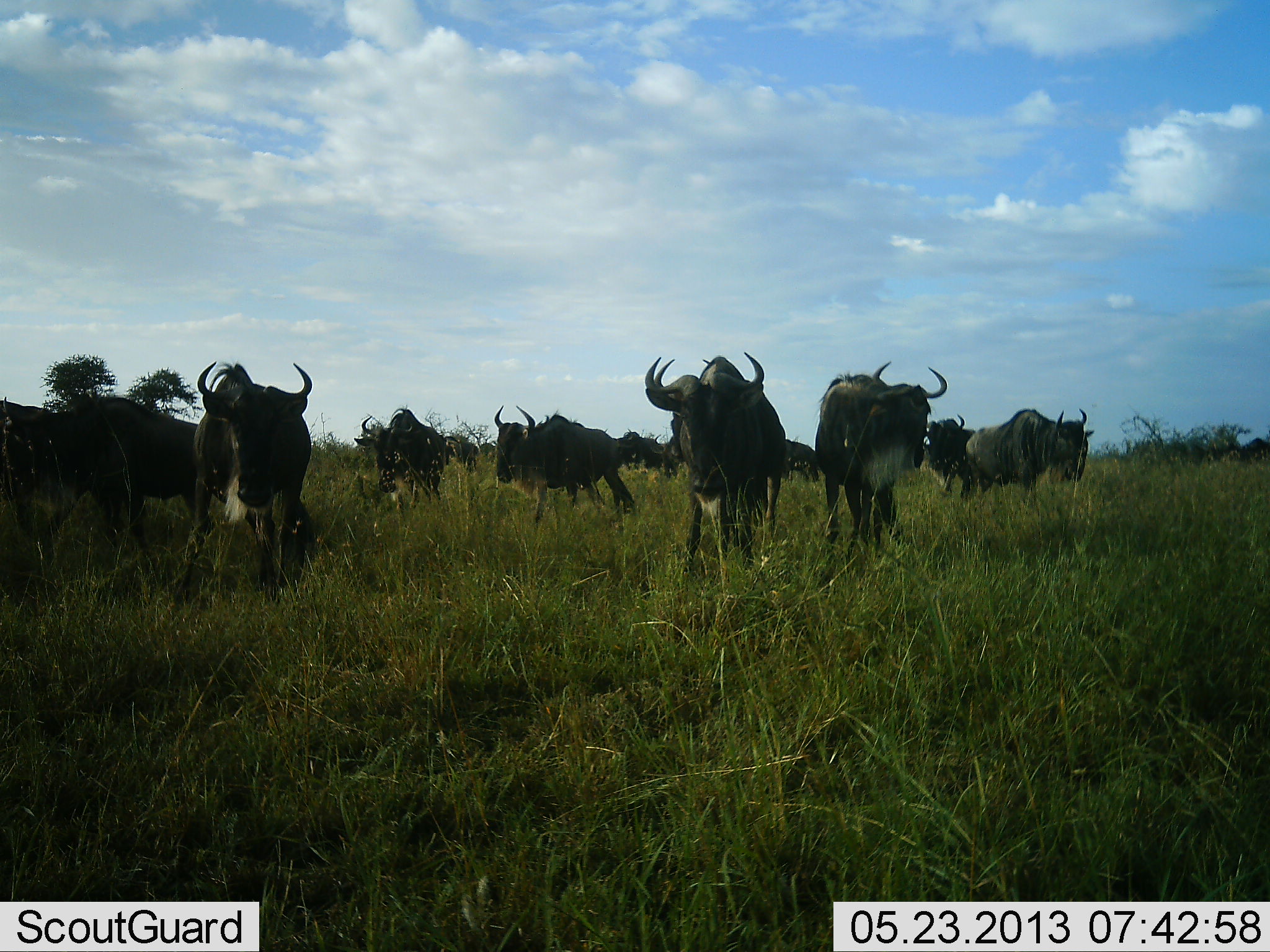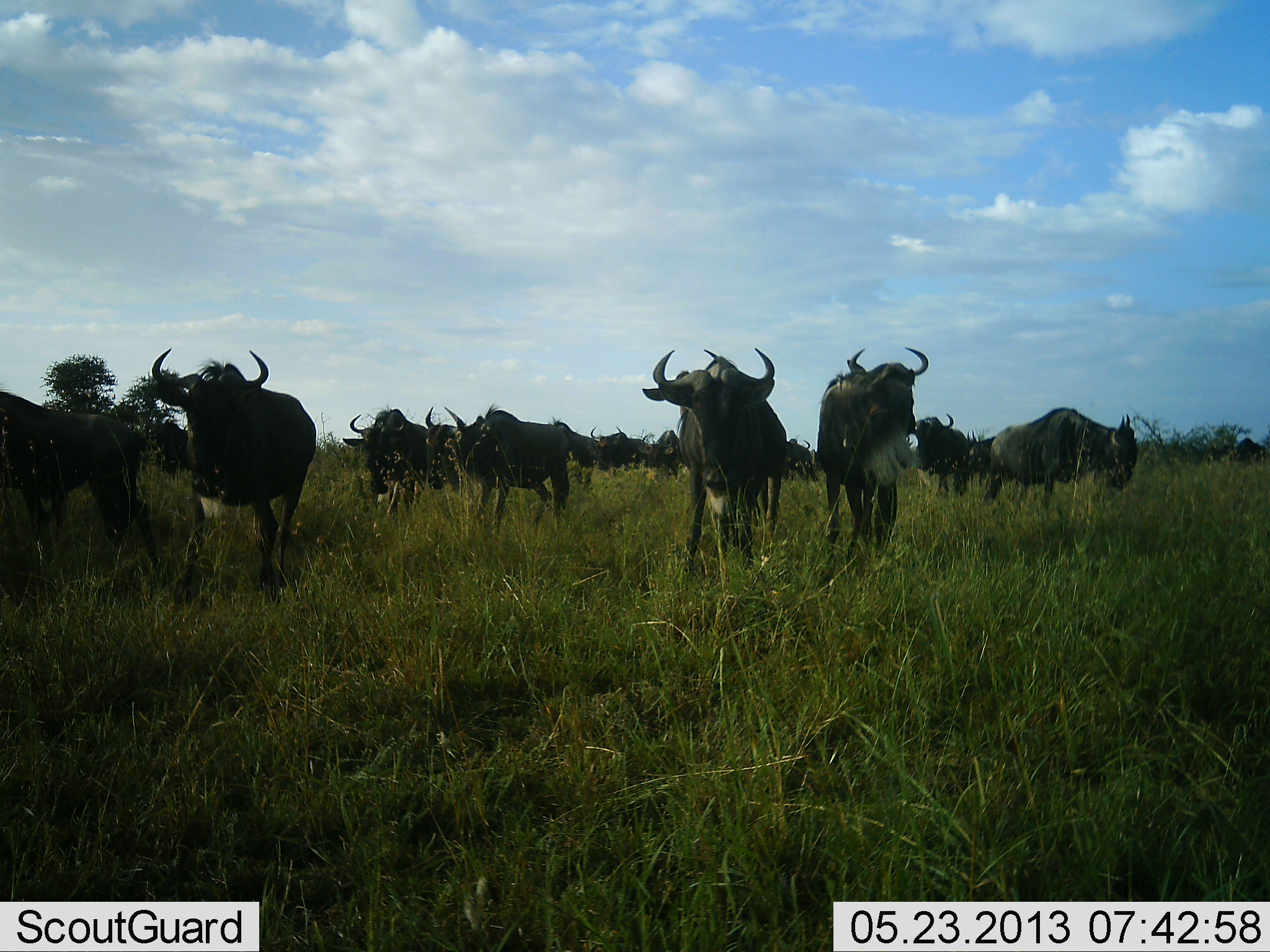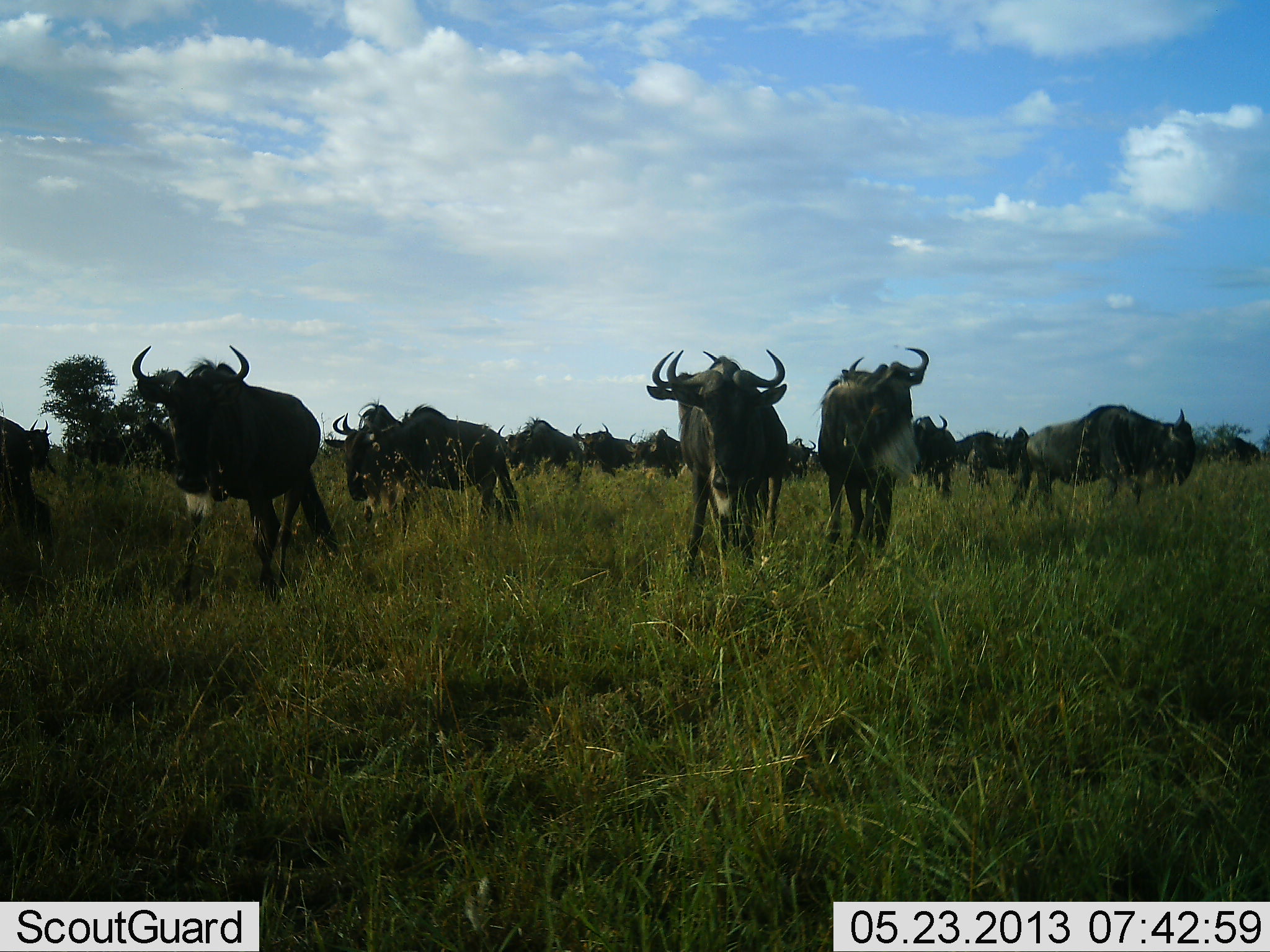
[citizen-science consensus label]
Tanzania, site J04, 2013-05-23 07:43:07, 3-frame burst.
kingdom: Animalia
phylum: Chordata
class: Mammalia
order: Artiodactyla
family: Bovidae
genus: Connochaetes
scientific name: Connochaetes taurinus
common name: blue wildebeest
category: wildebeest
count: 11-50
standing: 45%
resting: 3%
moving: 83%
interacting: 0%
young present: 0%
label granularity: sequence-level